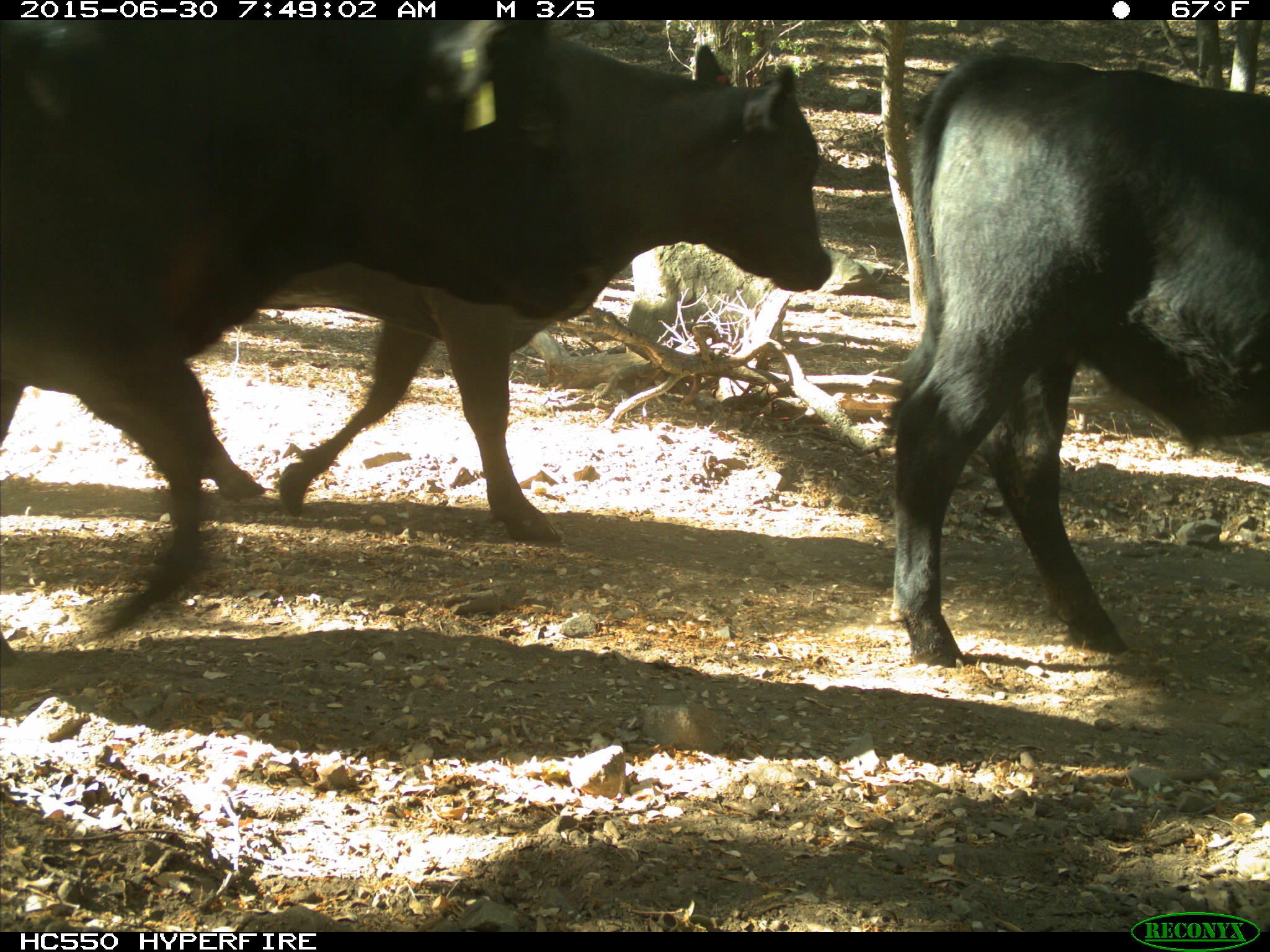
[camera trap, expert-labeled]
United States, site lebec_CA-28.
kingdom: Animalia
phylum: Chordata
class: Mammalia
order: Artiodactyla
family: Bovidae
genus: Bos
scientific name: Bos taurus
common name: domestic cow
Bos taurus (domestic cow).